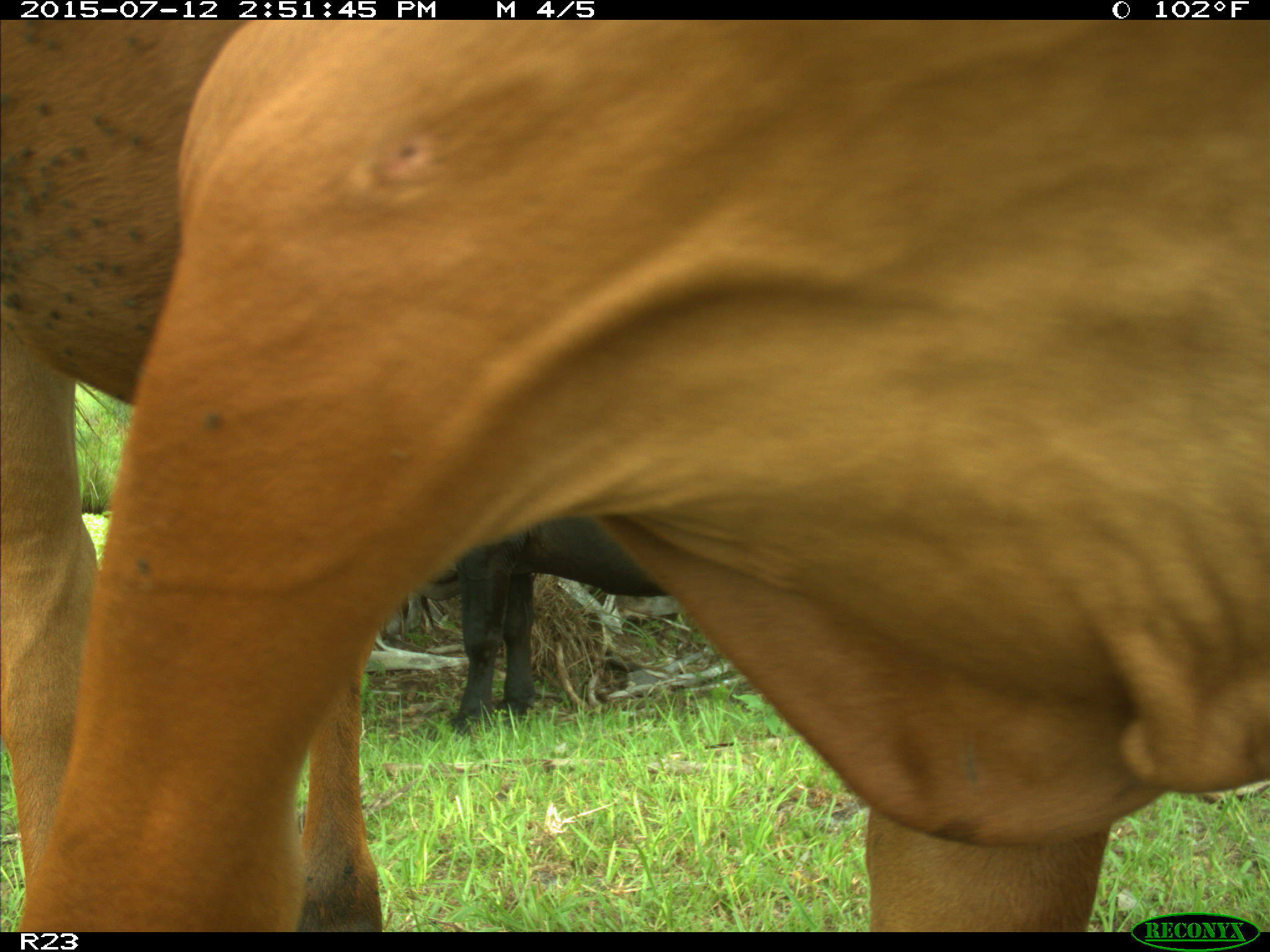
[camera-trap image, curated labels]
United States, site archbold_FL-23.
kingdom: Animalia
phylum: Chordata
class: Mammalia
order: Artiodactyla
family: Bovidae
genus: Bos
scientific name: Bos taurus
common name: domestic cow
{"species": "Bos taurus (domestic cow)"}